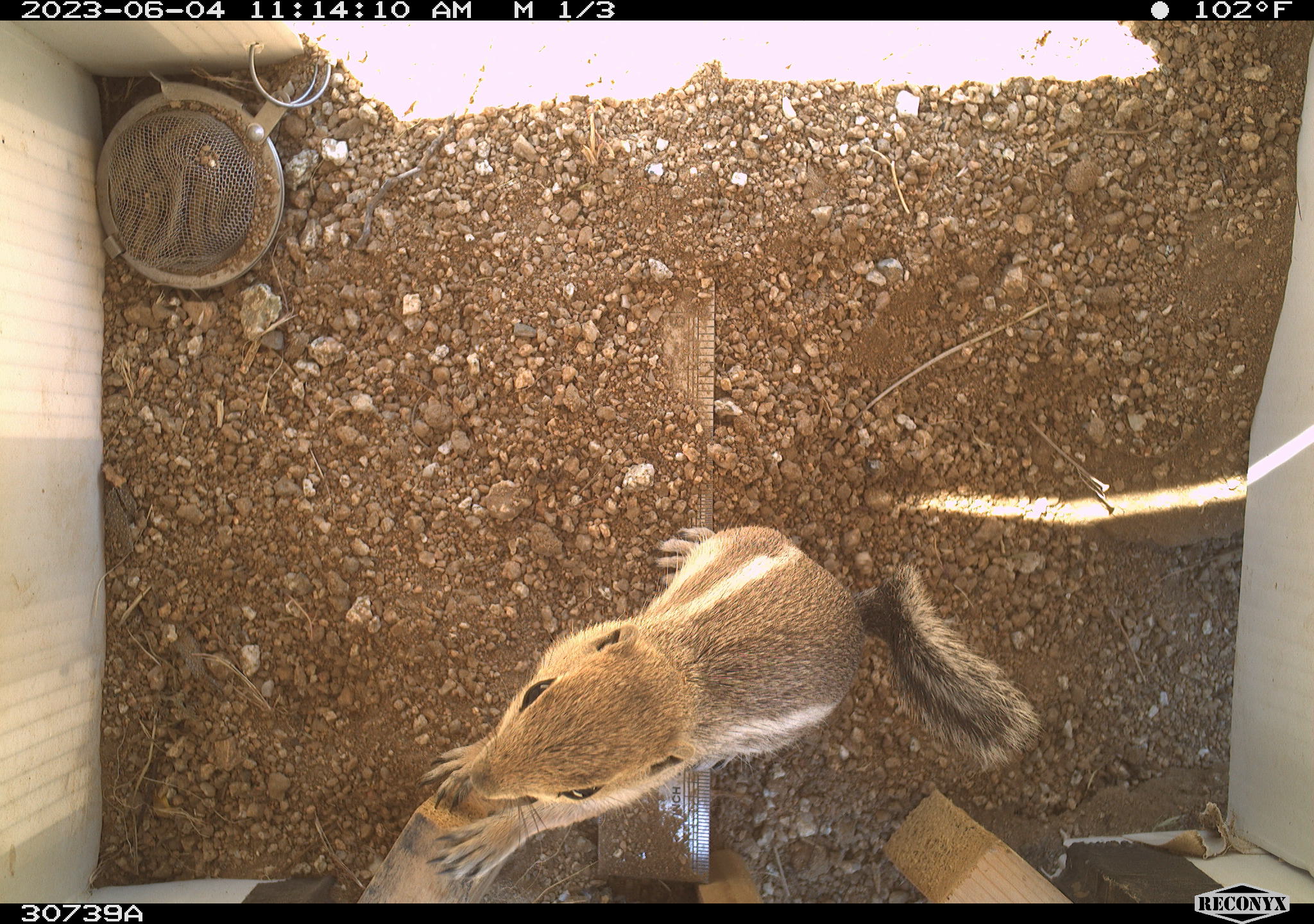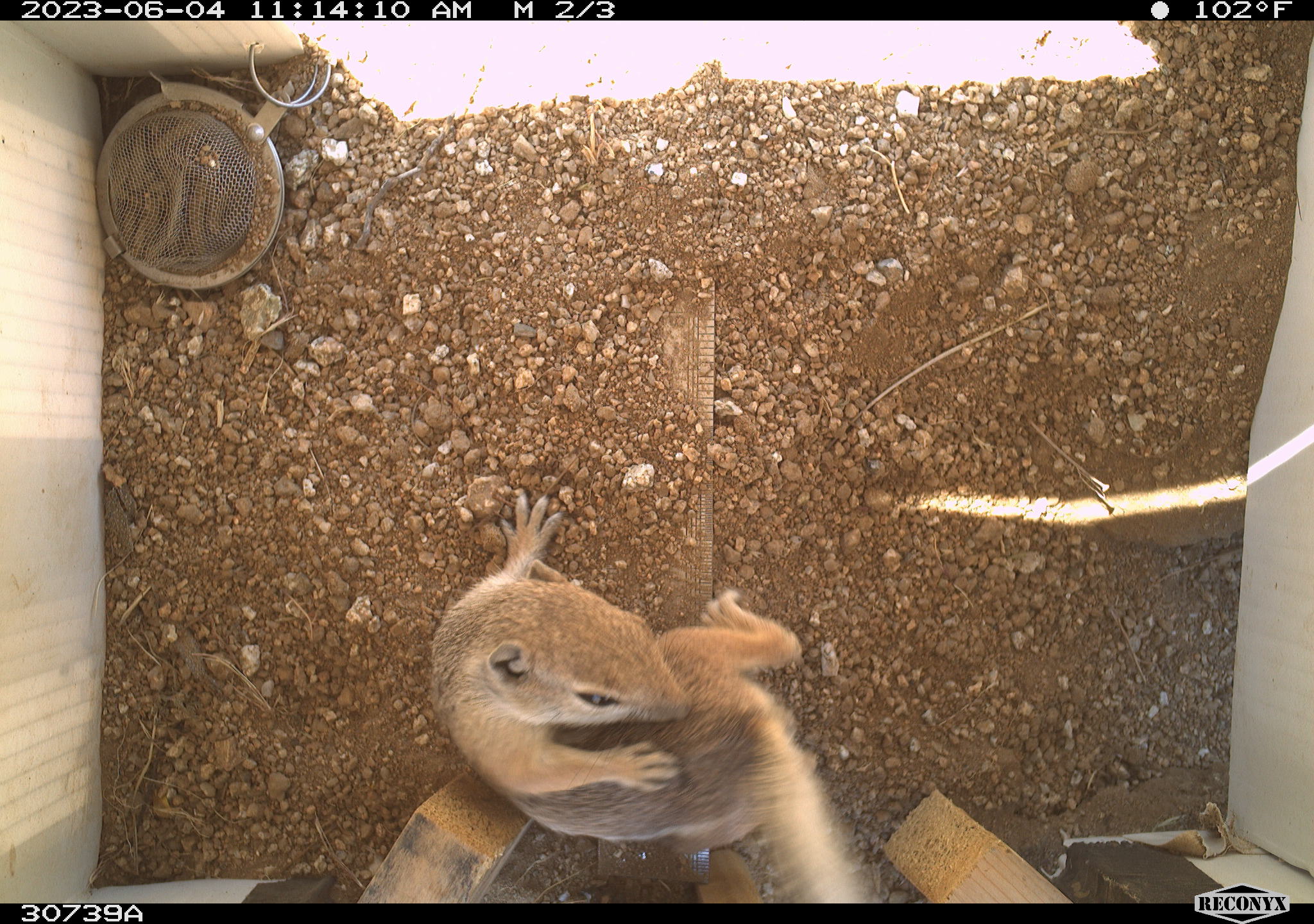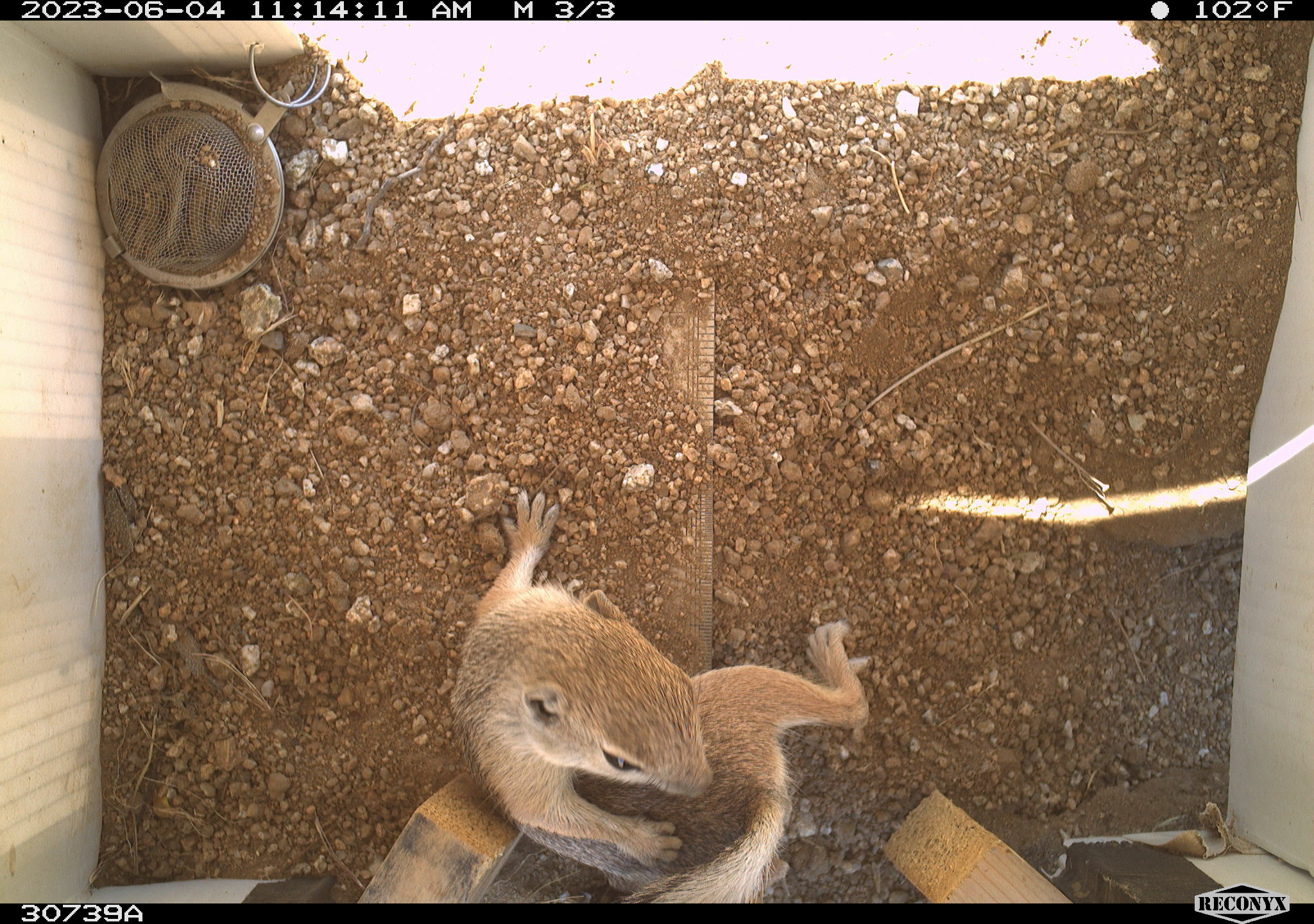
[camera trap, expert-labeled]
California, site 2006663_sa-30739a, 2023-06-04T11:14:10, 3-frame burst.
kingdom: Animalia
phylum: Chordata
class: Mammalia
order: Rodentia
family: Sciuridae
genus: Ammospermophilus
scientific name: Ammospermophilus leucurus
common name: white-tailed antelope squirrel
White-tailed antelope squirrel (Ammospermophilus leucurus).